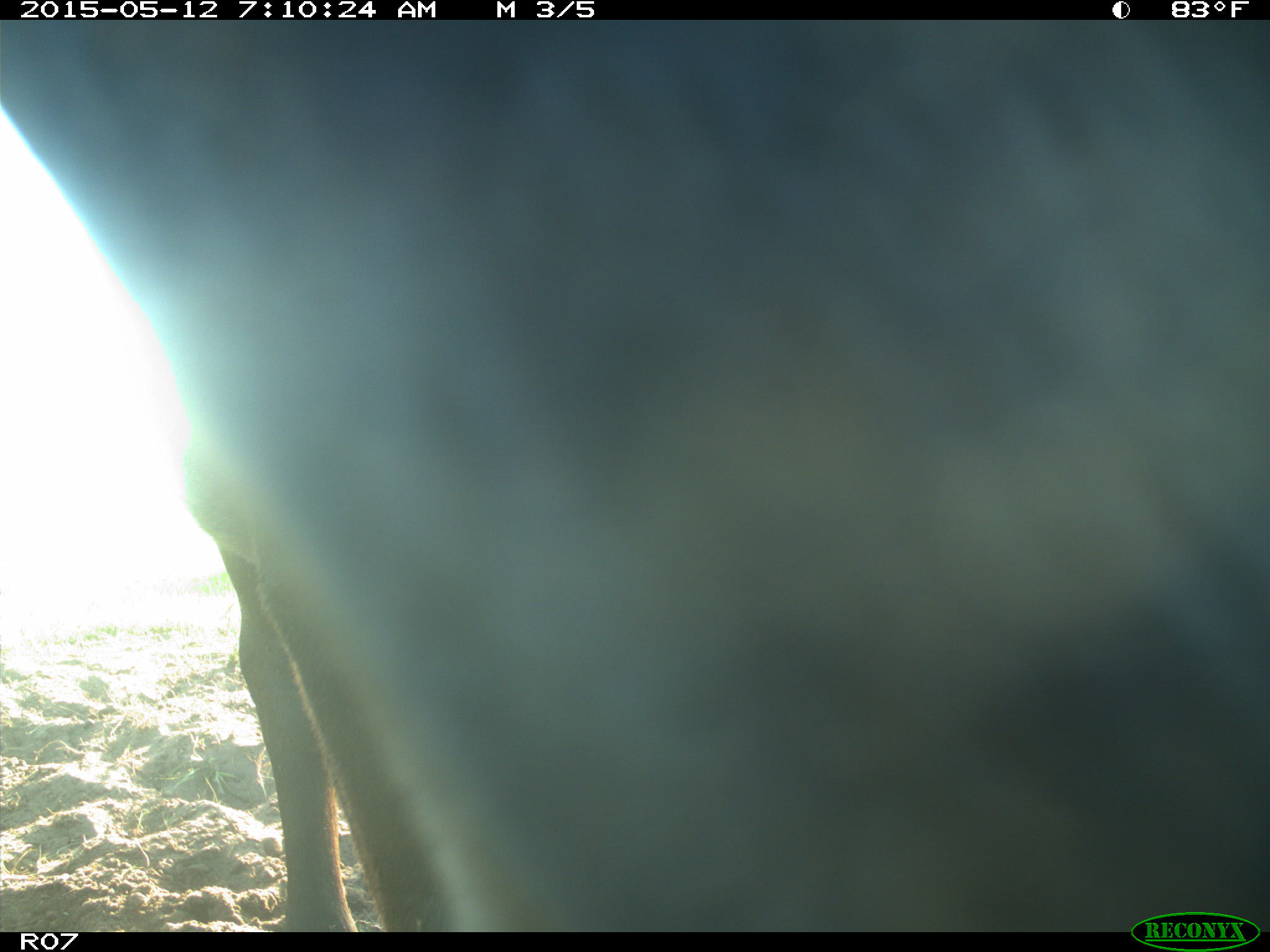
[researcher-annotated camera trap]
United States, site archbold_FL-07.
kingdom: Animalia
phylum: Chordata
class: Mammalia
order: Artiodactyla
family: Bovidae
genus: Bos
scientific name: Bos taurus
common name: domestic cow